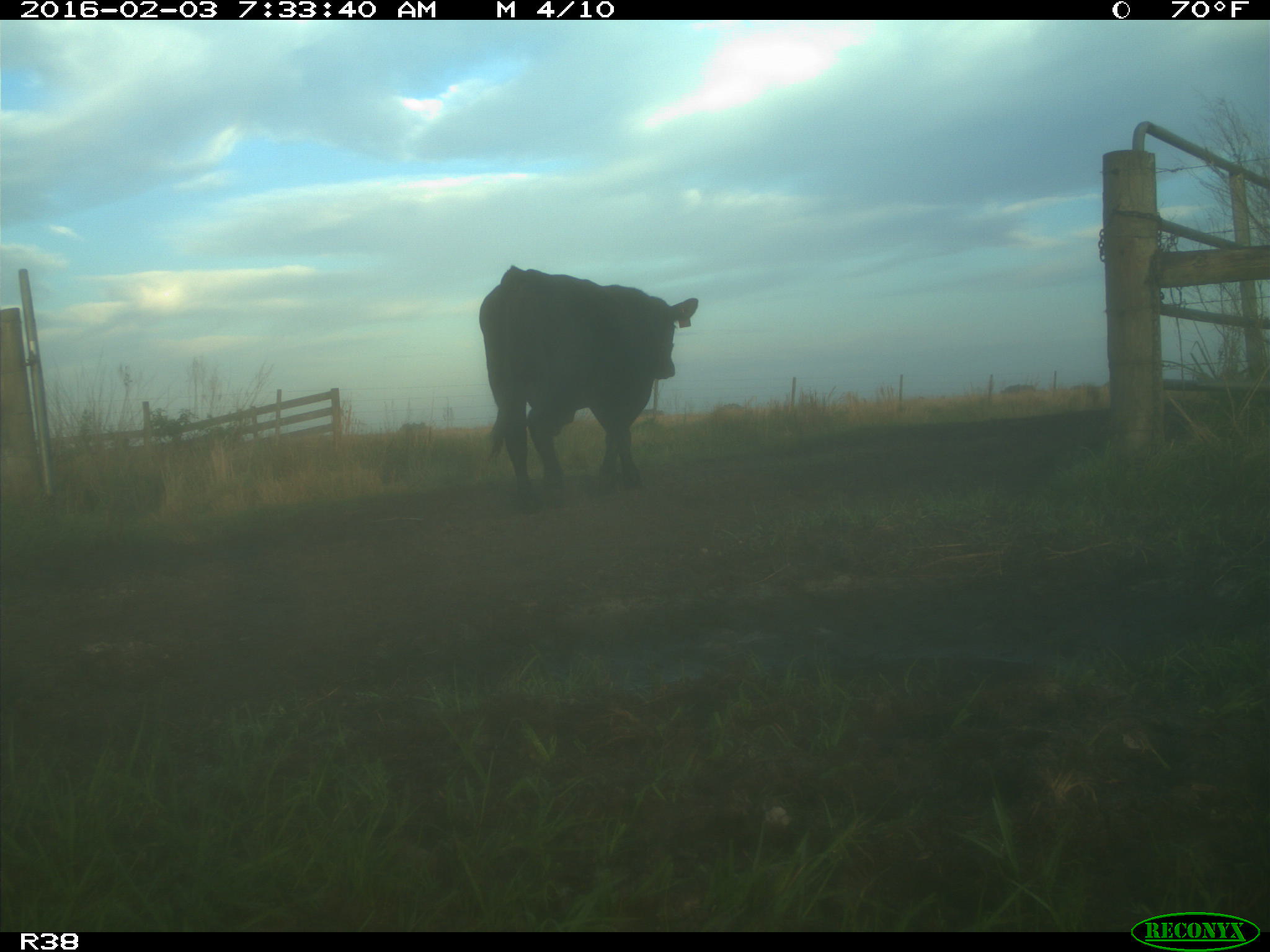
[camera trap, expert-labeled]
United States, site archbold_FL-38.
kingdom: Animalia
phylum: Chordata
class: Mammalia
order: Artiodactyla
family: Bovidae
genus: Bos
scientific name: Bos taurus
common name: domestic cow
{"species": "Bos taurus (domestic cow)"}